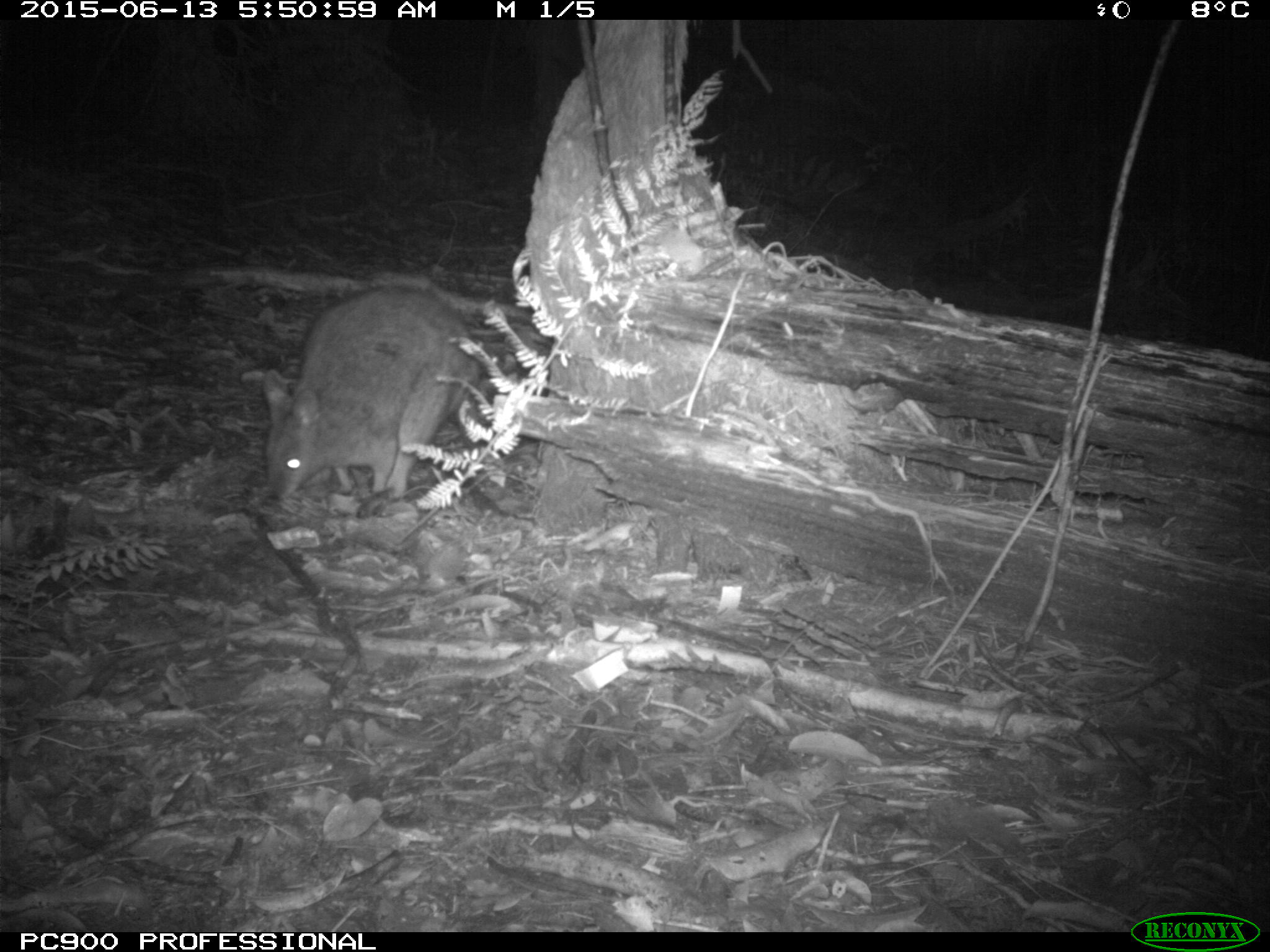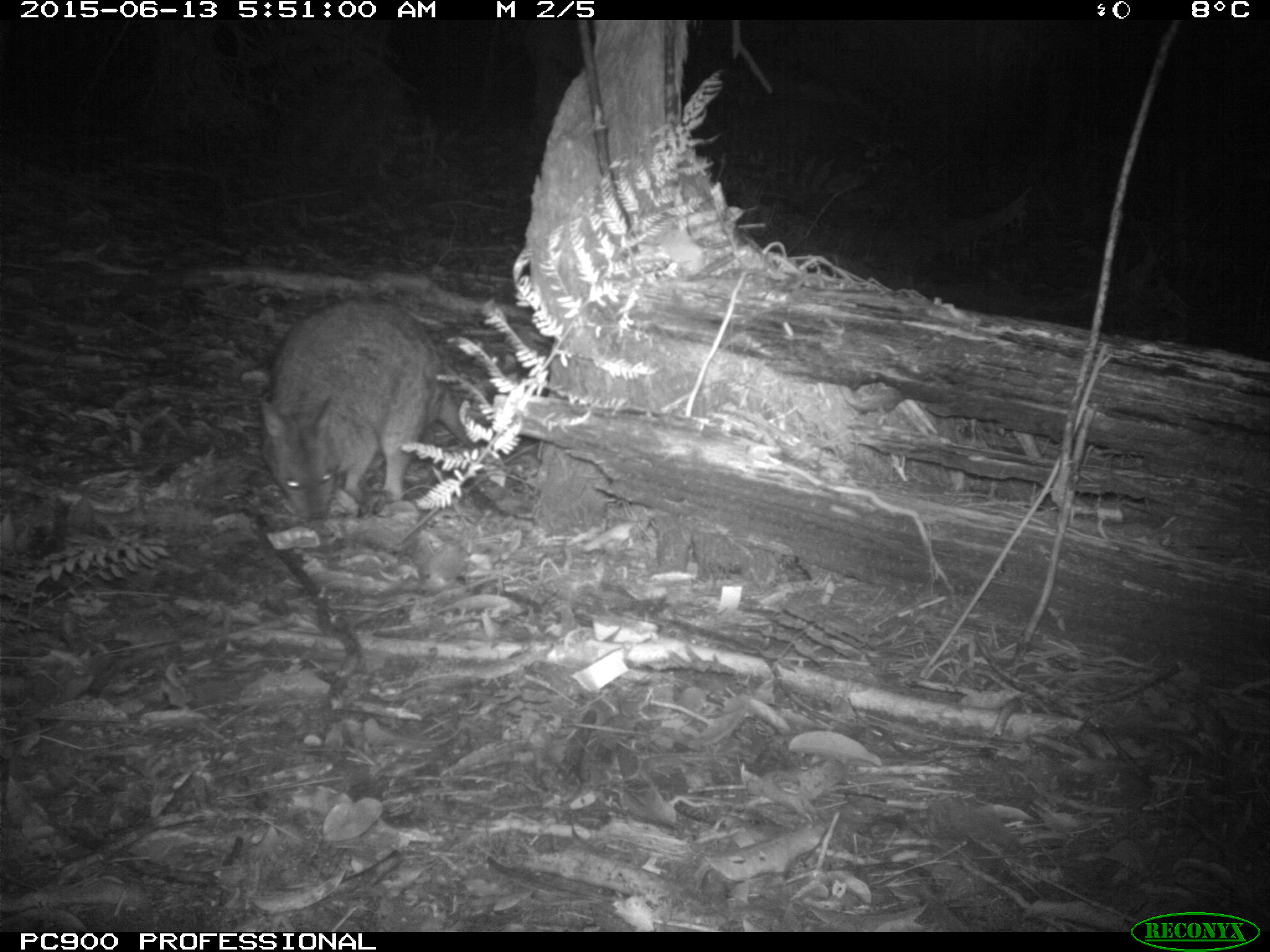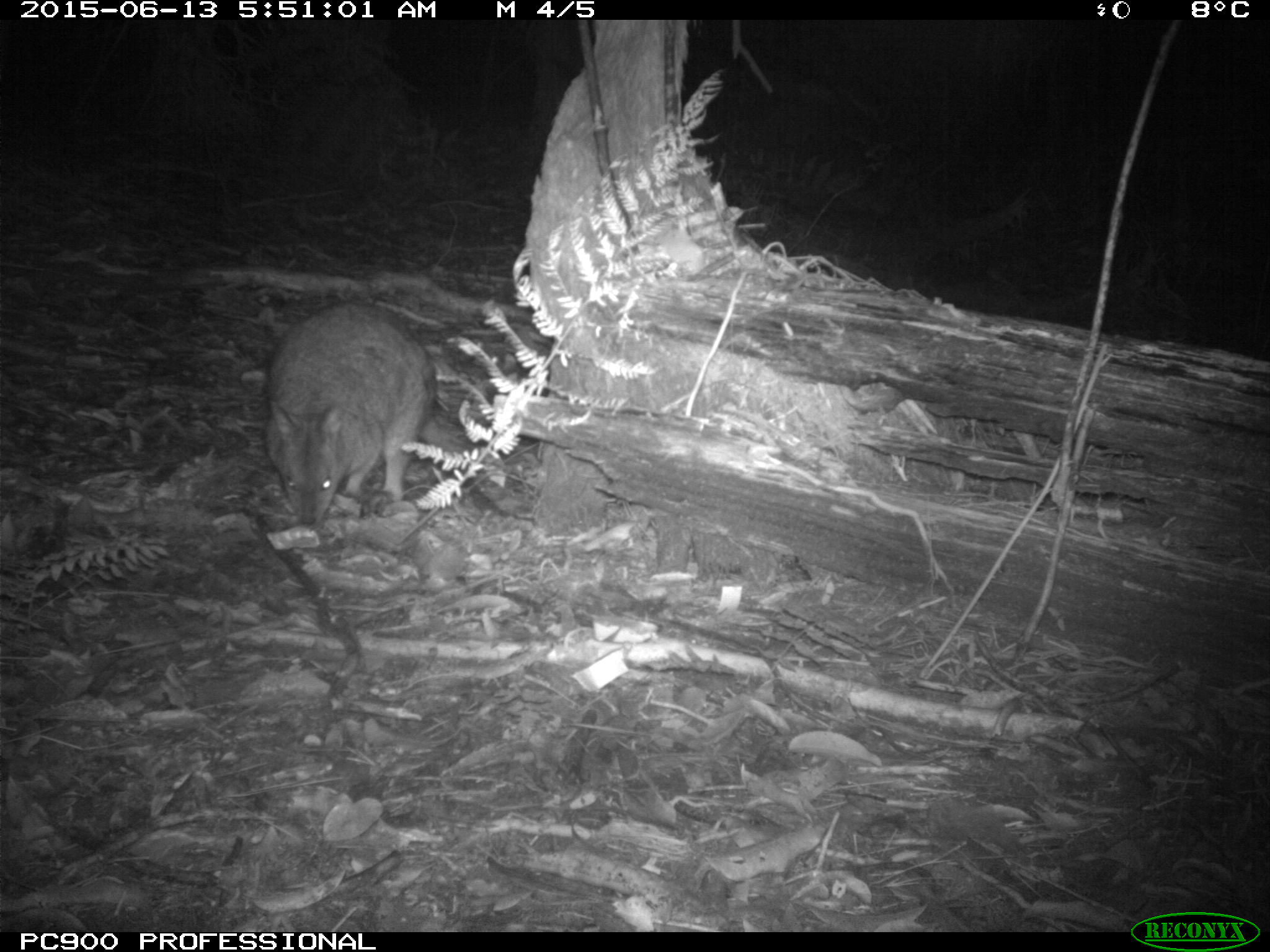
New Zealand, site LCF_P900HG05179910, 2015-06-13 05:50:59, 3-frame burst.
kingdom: Animalia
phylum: Chordata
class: Mammalia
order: Diprotodontia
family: Macropodidae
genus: Notamacropus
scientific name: Notamacropus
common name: wallaby